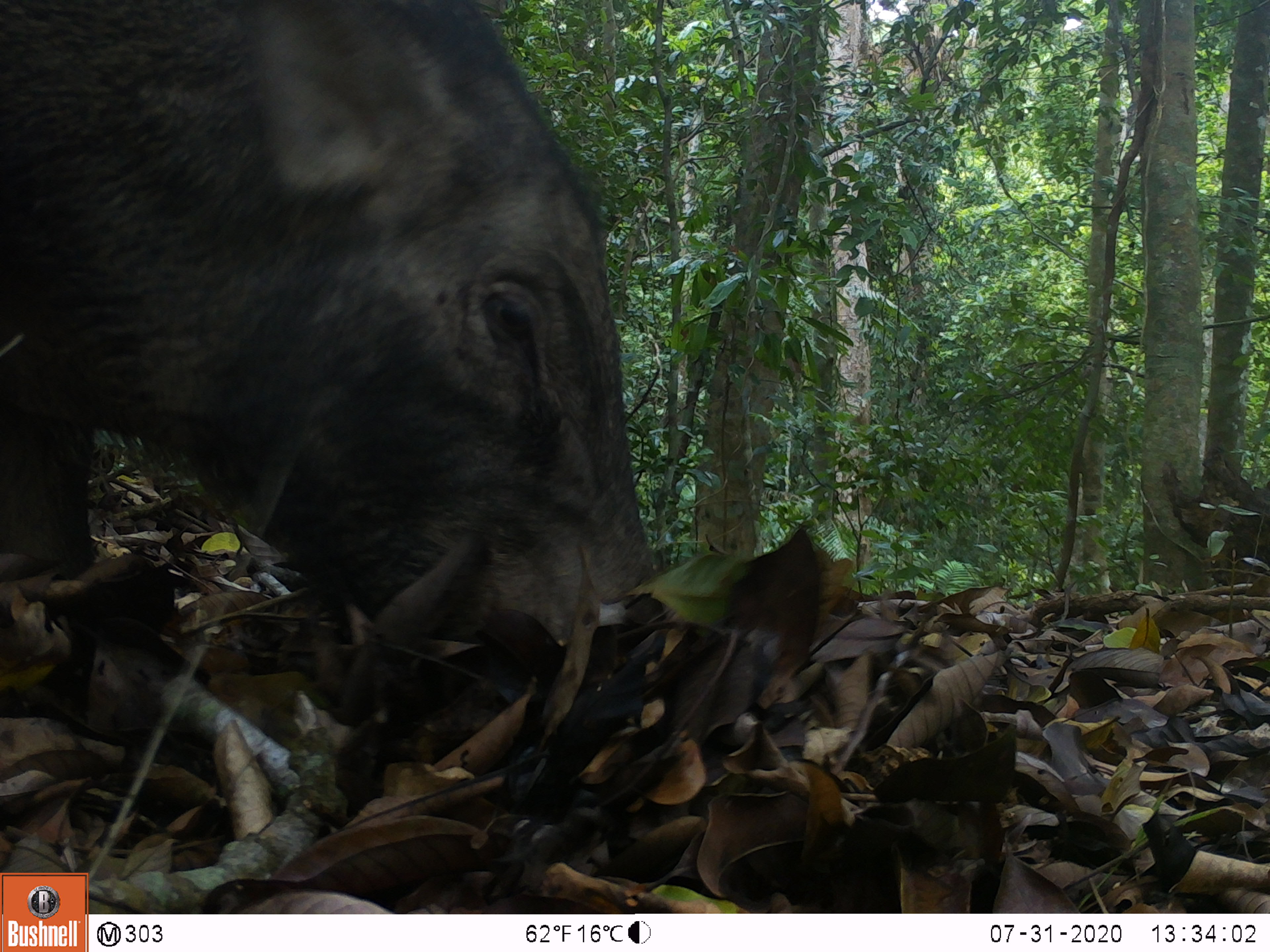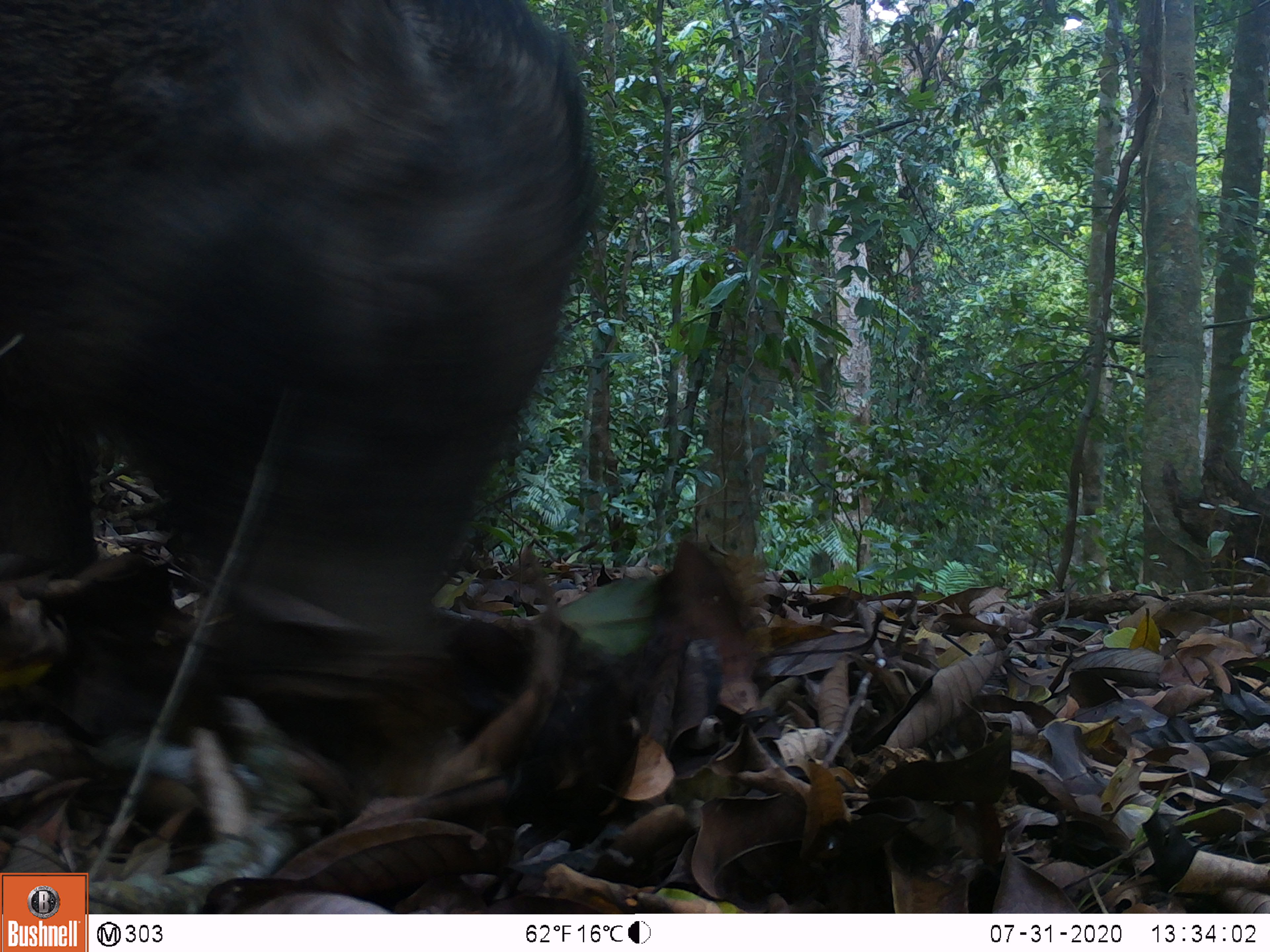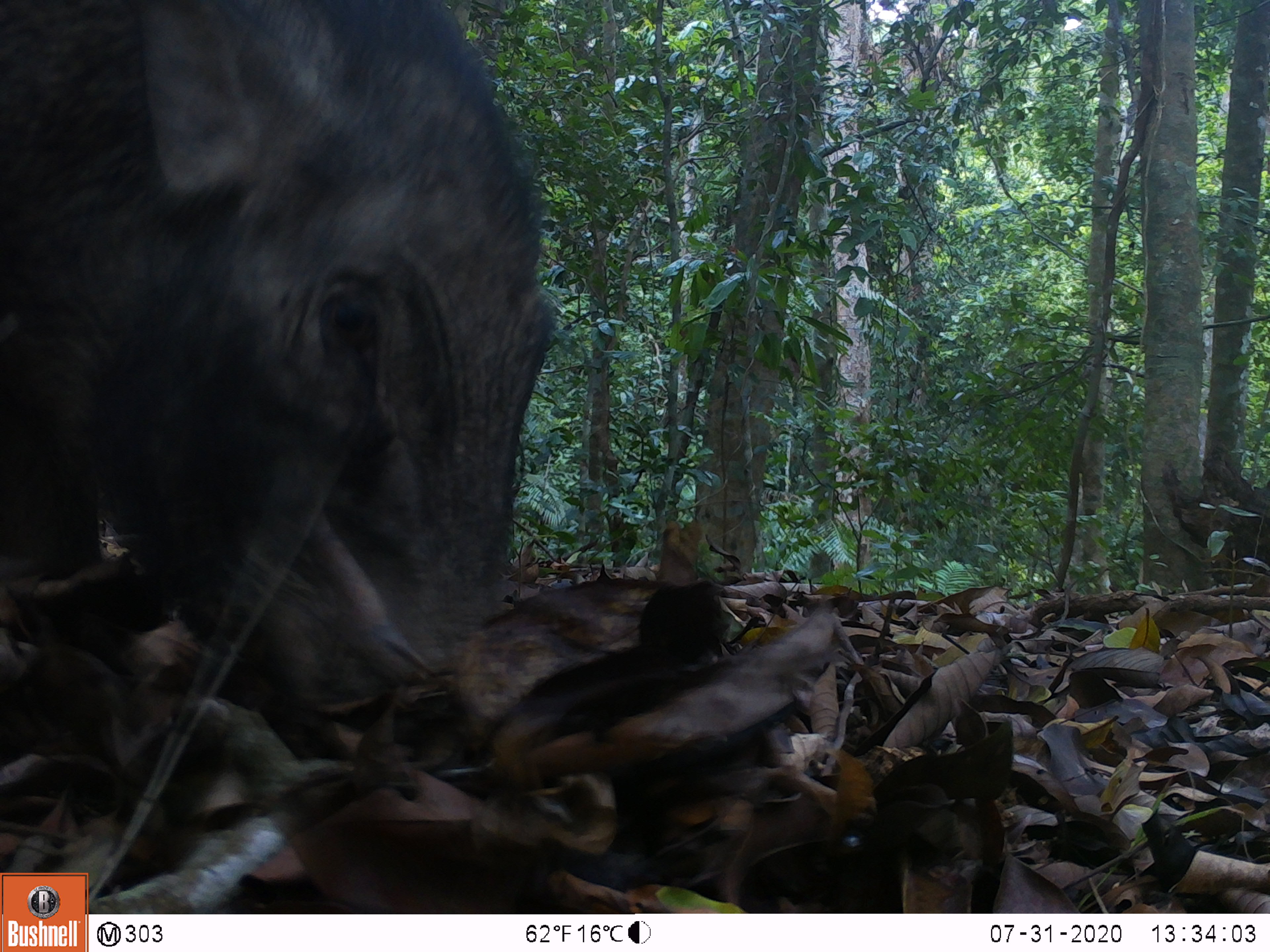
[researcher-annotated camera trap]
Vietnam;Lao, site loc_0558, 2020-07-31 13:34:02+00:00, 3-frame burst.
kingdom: Animalia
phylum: Chordata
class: Mammalia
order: Artiodactyla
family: Suidae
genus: Sus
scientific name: Sus scrofa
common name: eurasian wild pig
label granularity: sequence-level